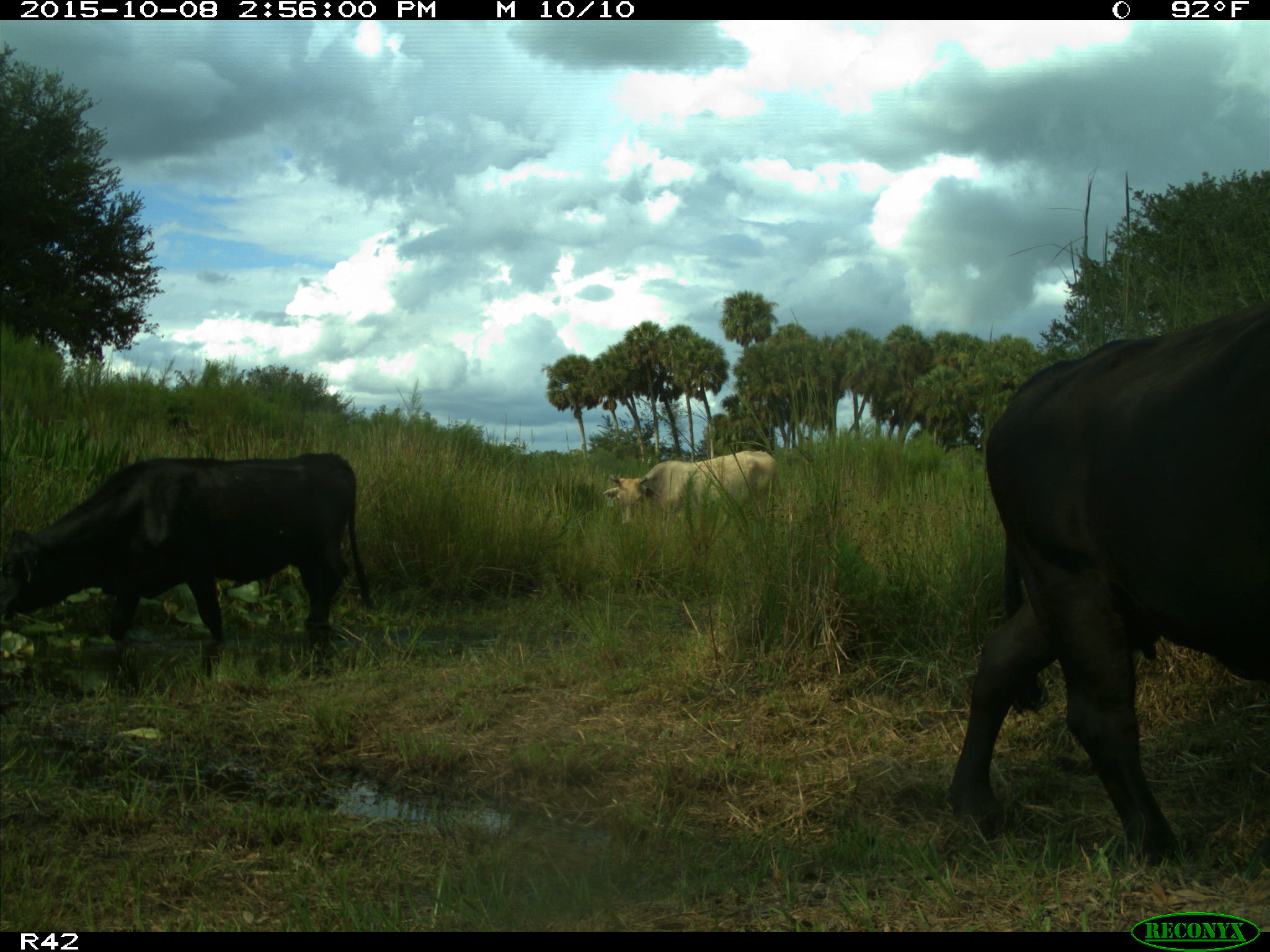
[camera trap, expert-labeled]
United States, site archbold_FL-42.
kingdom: Animalia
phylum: Chordata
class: Mammalia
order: Artiodactyla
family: Bovidae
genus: Bos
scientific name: Bos taurus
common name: domestic cow